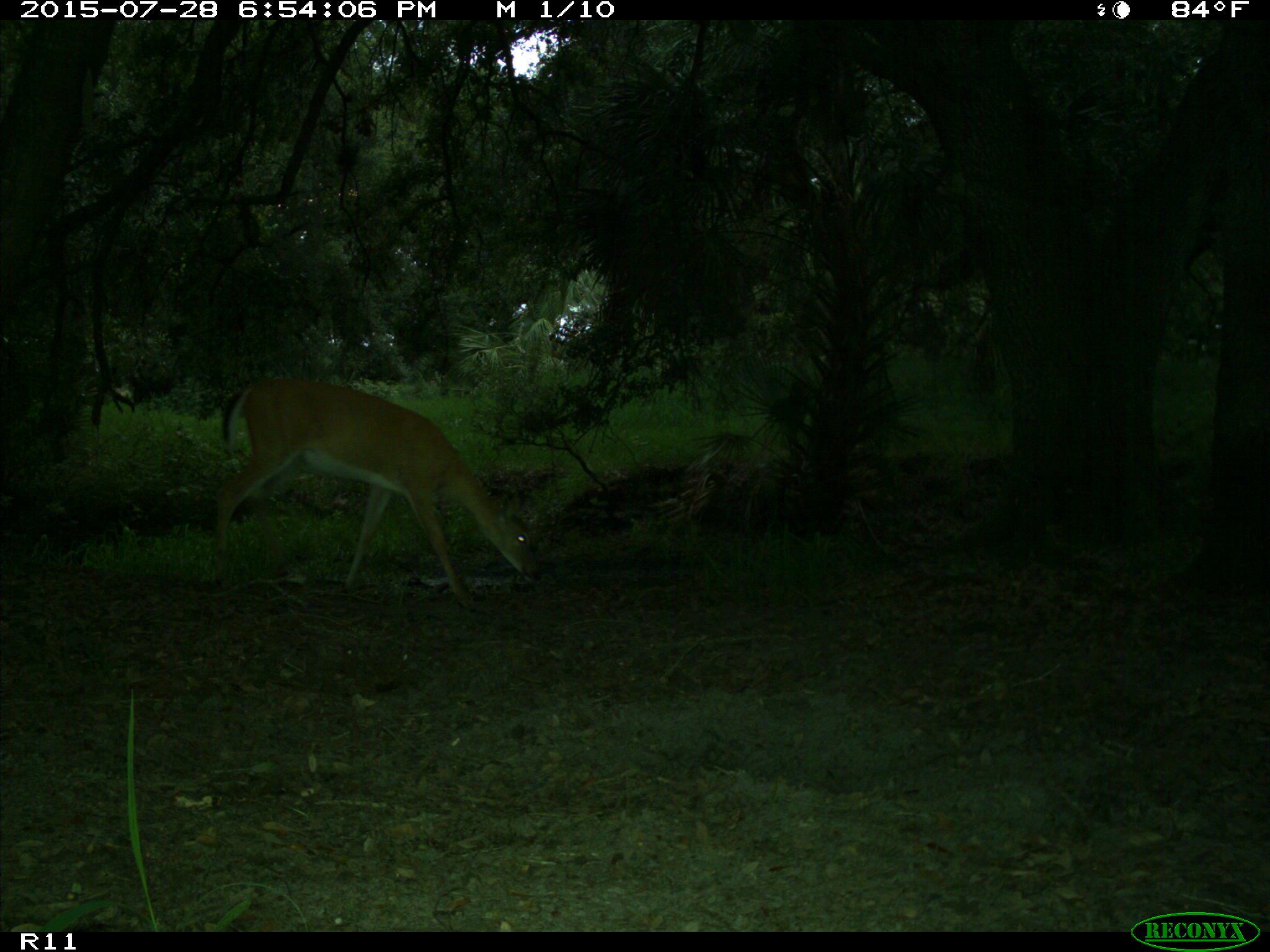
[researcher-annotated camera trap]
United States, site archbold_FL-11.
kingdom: Animalia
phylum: Chordata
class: Mammalia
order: Artiodactyla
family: Cervidae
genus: Odocoileus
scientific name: Odocoileus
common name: deer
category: unidentified deer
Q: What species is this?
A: Unidentified deer (deer) (Odocoileus).